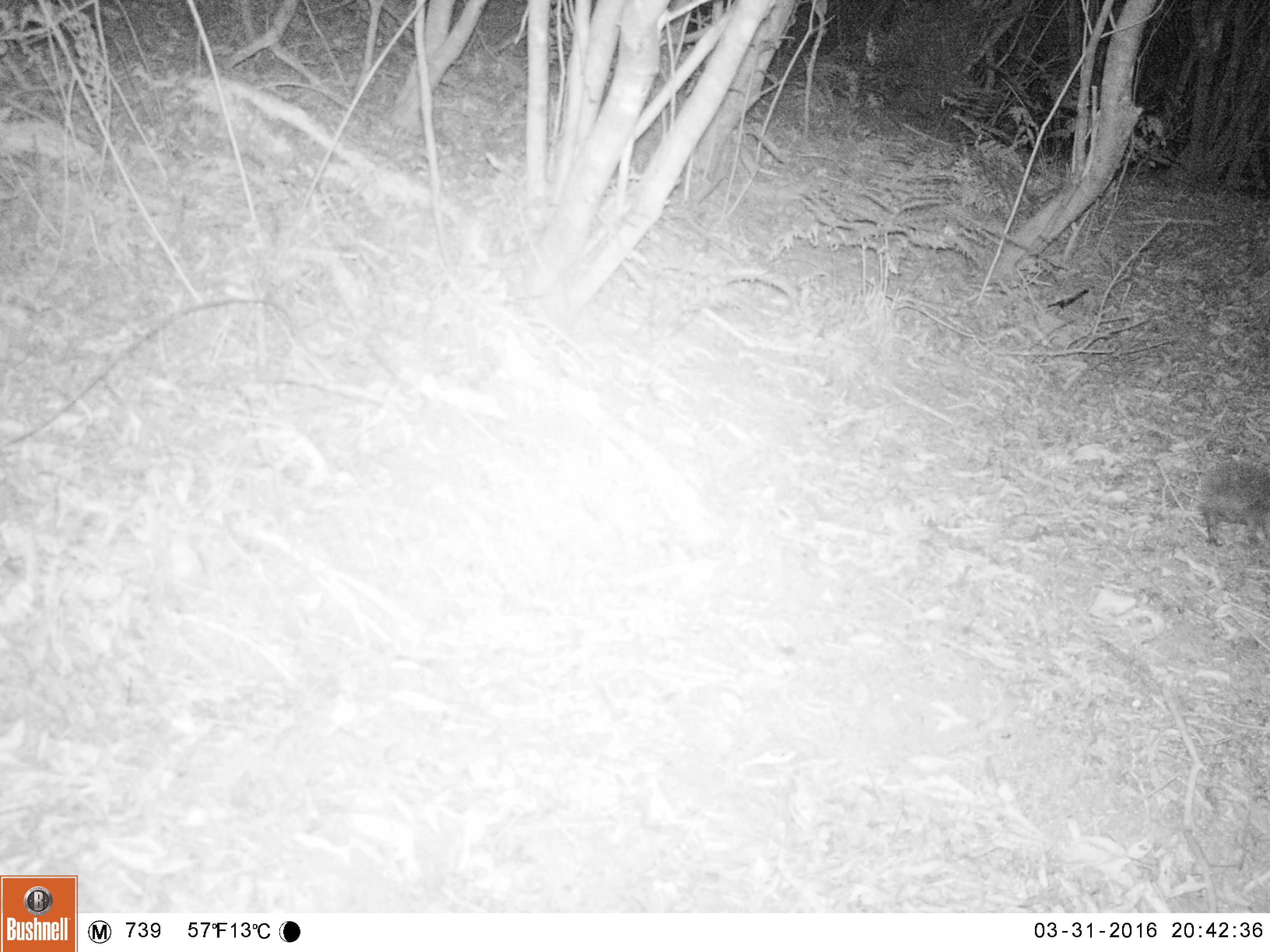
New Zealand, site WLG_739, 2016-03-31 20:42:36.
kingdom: Animalia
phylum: Chordata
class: Mammalia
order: Eulipotyphla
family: Erinaceidae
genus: Erinaceus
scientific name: Erinaceus europaeus europaeus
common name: european hedgehog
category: hedgehog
Hedgehog (european hedgehog) (Erinaceus europaeus europaeus).